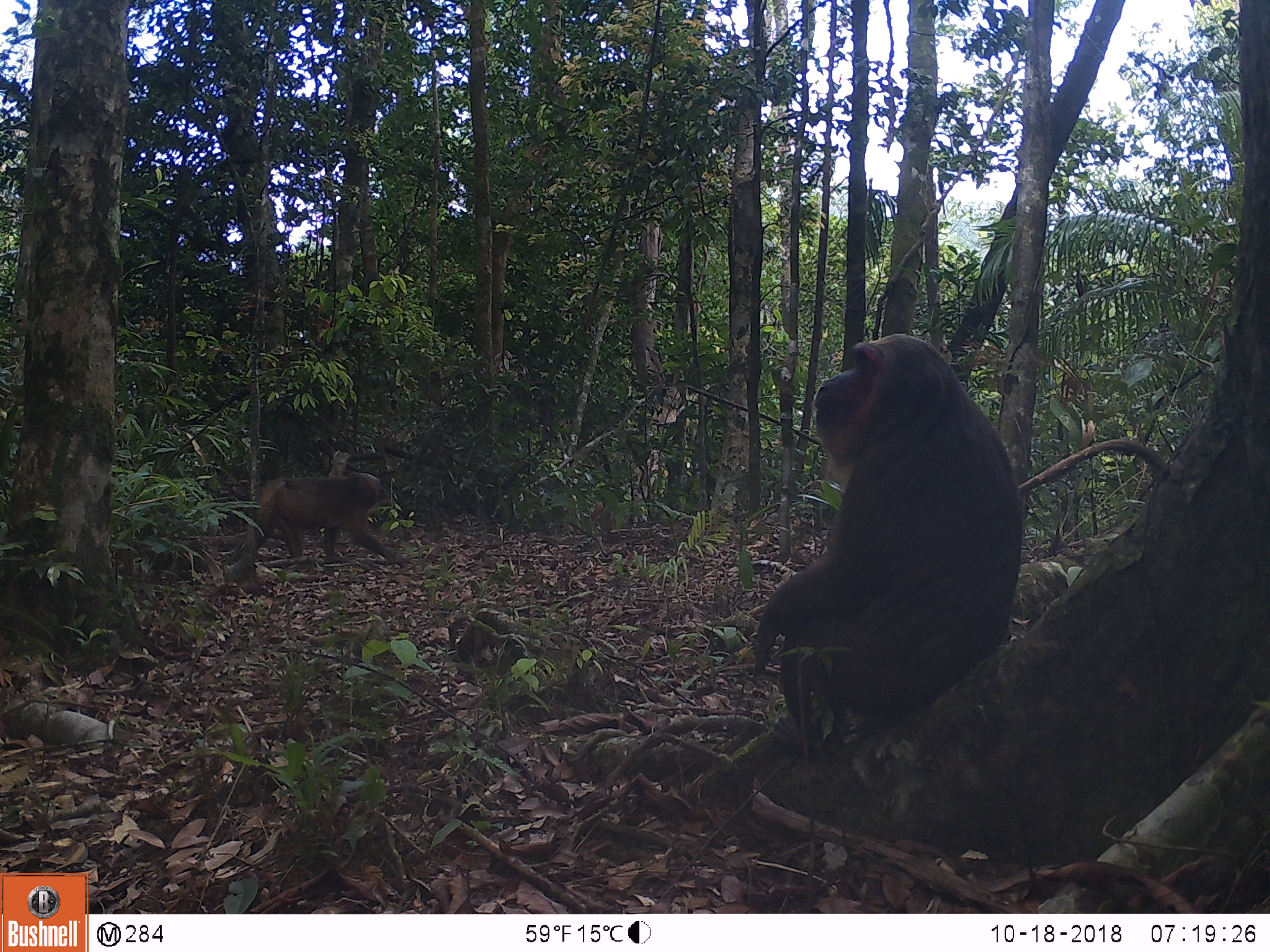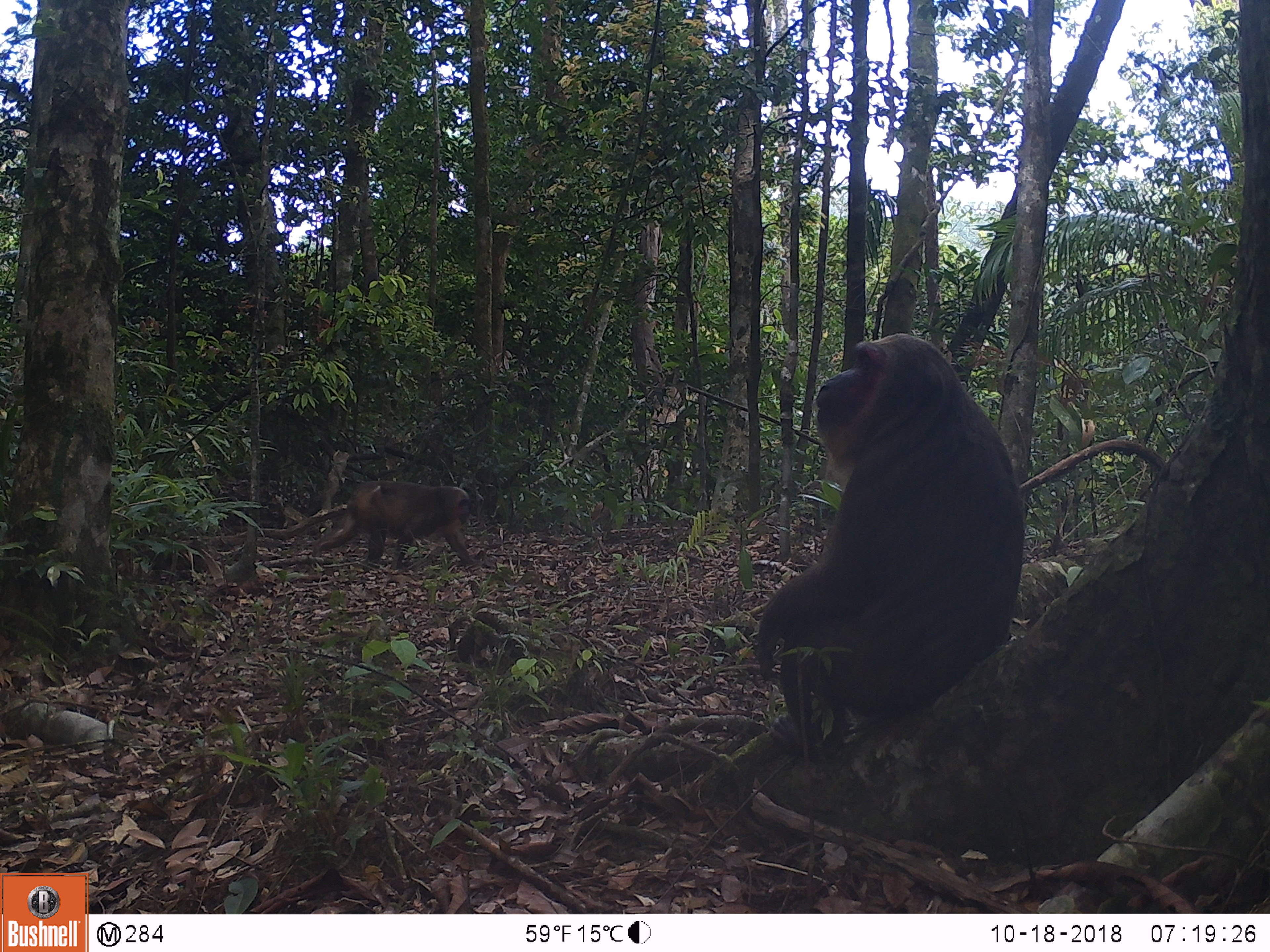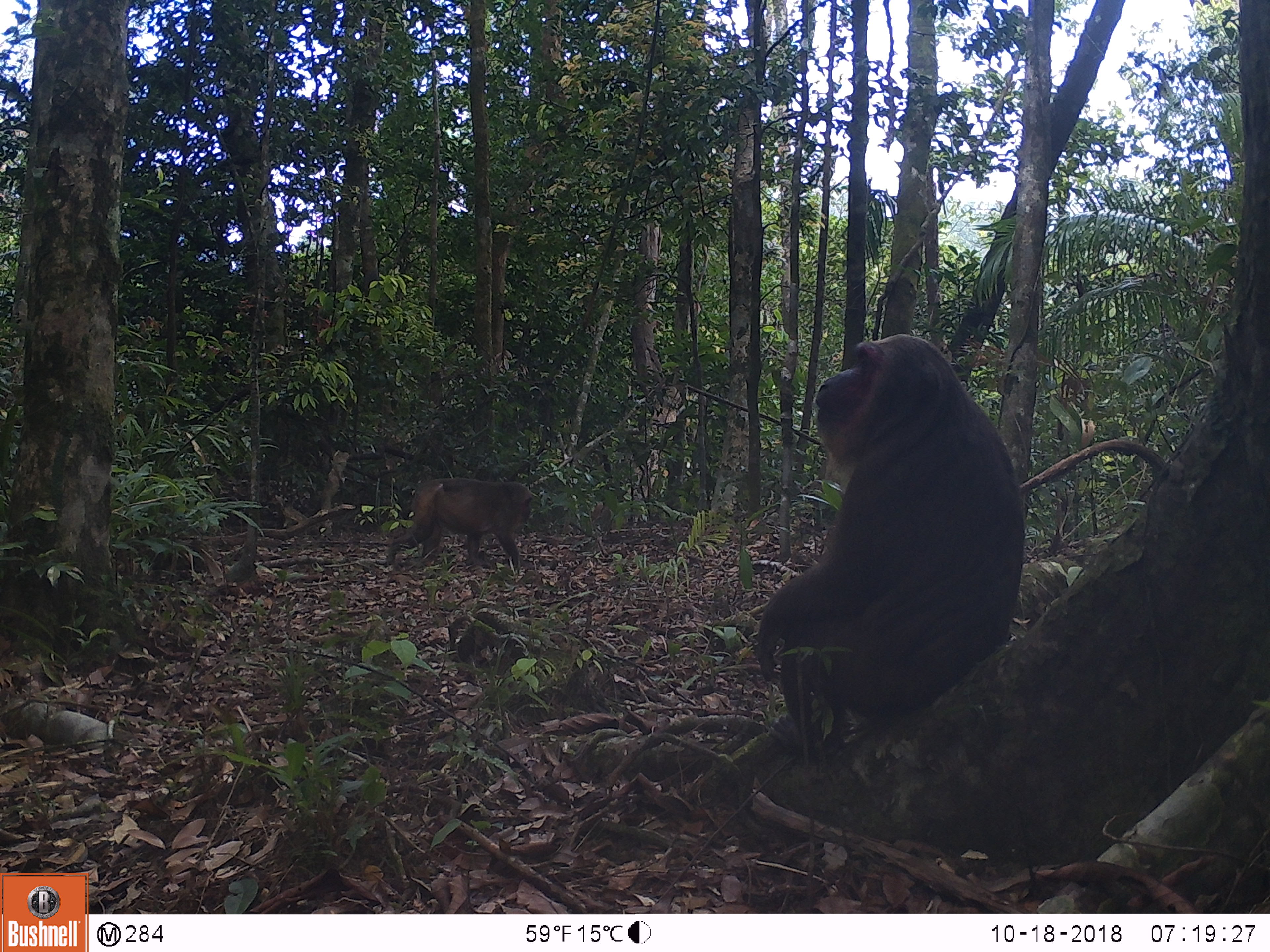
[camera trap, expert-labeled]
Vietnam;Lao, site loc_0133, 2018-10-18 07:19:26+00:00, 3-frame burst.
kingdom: Animalia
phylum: Chordata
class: Mammalia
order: Primates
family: Cercopithecidae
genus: Macaca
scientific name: Macaca arctoides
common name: stump-tailed macaque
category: stump tailed macaque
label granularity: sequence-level